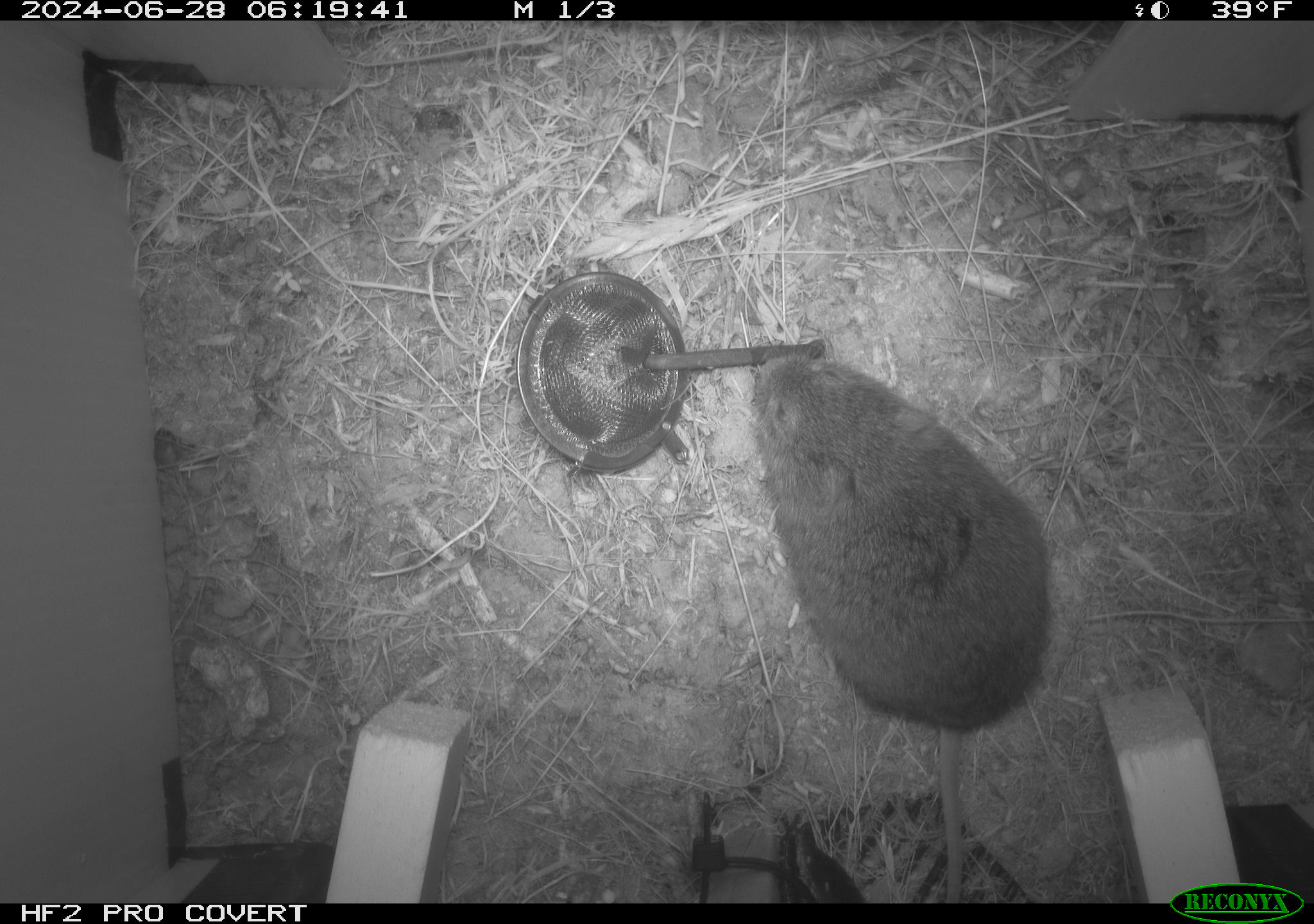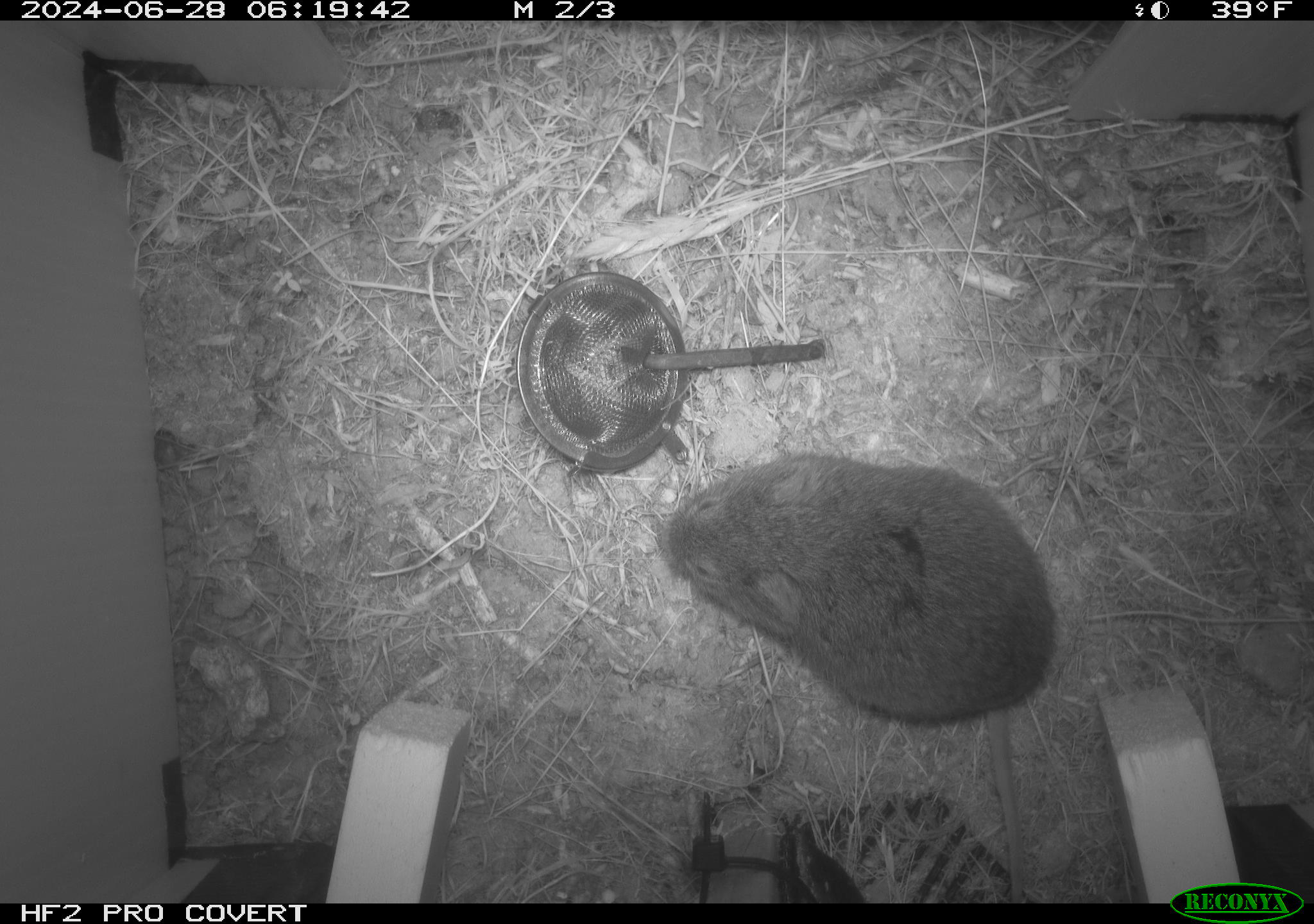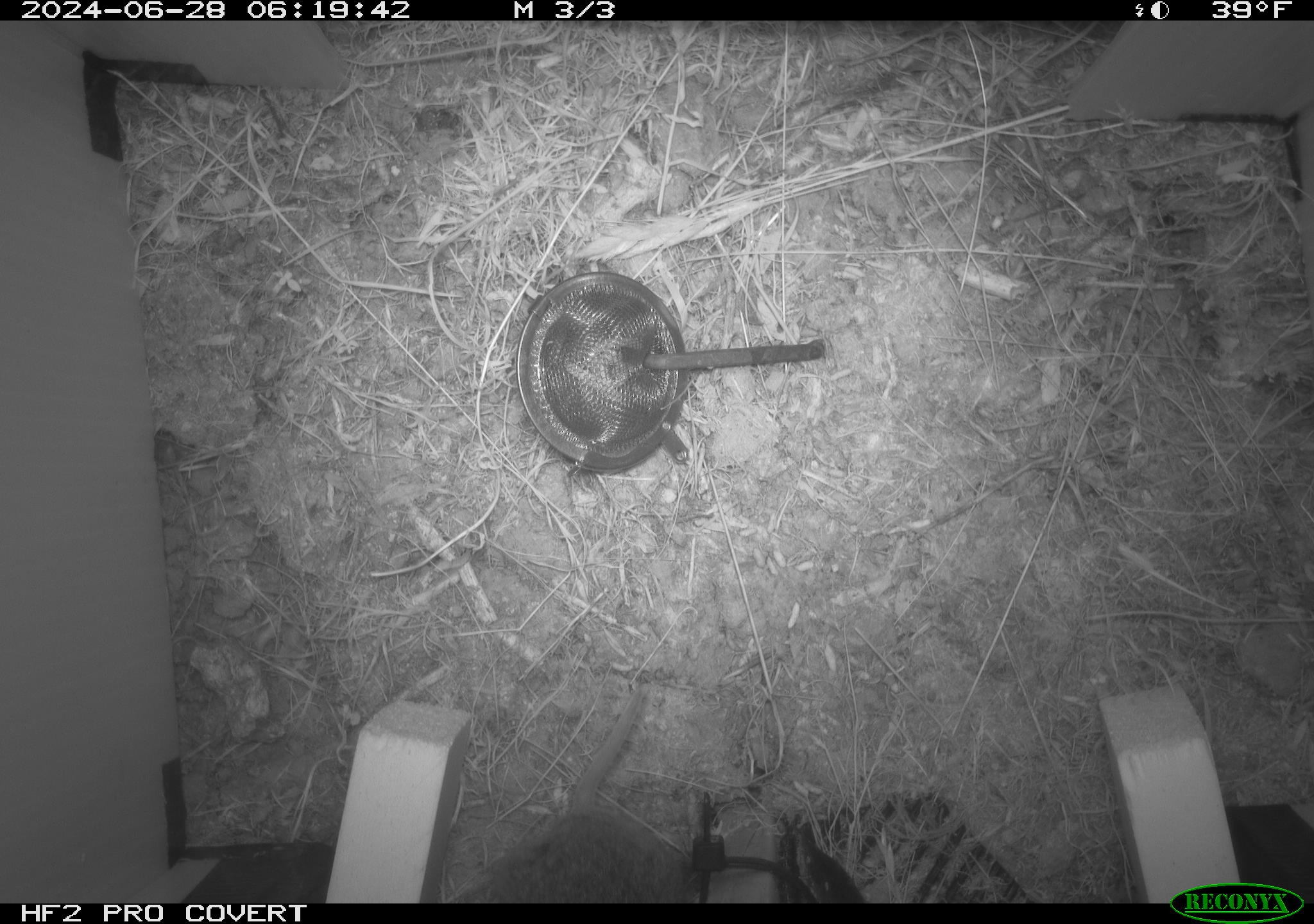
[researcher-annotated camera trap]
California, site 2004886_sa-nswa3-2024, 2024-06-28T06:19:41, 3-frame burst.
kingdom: Animalia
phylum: Chordata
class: Mammalia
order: Rodentia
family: Cricetidae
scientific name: Arvicolinae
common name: voles, lemmings, and muskrats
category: arvicolinae subfamily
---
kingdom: Animalia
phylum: Chordata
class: Mammalia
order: Rodentia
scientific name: Rodentia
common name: rodent